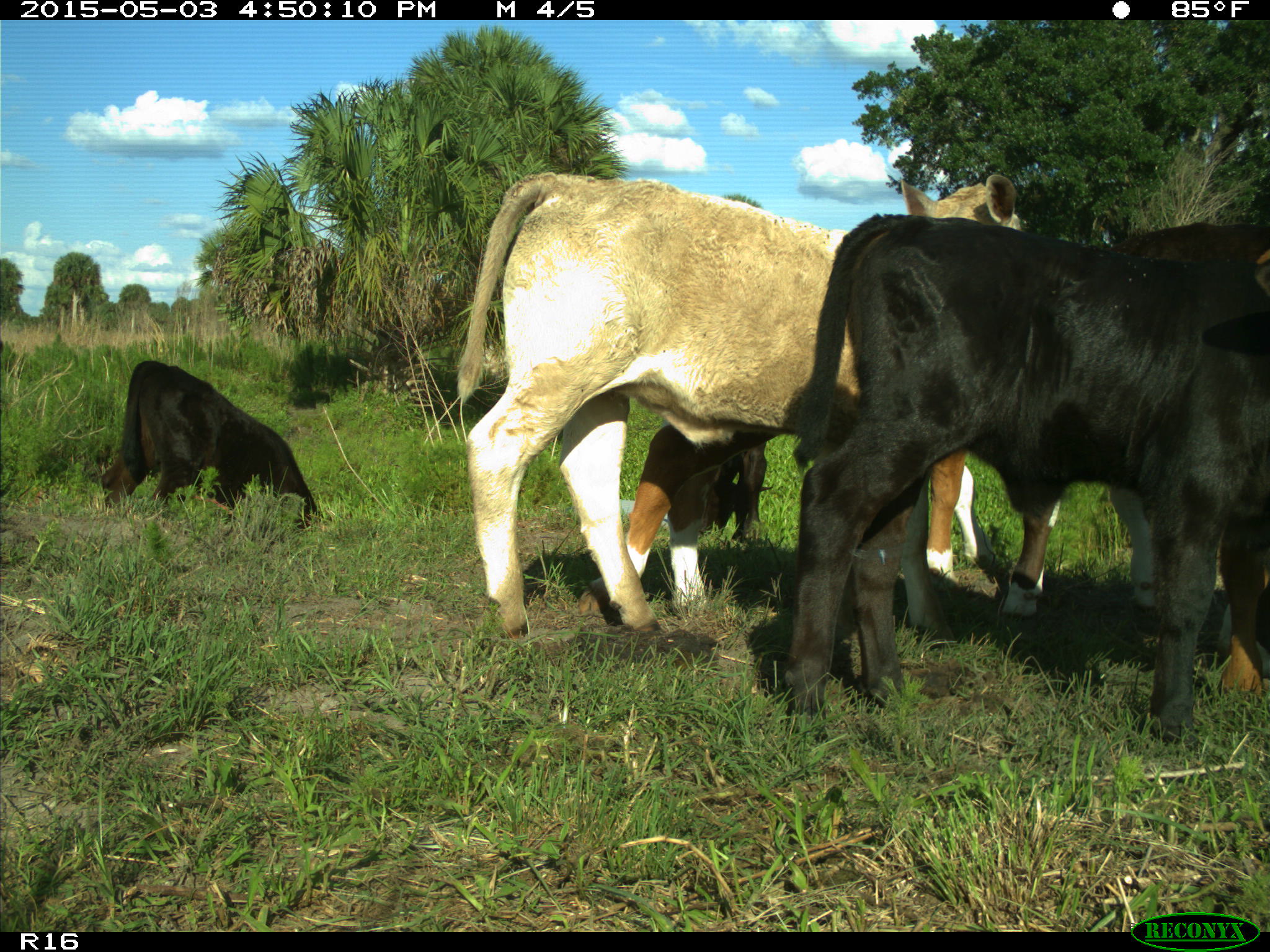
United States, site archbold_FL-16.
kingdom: Animalia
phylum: Chordata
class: Mammalia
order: Artiodactyla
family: Bovidae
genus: Bos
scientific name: Bos taurus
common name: domestic cow